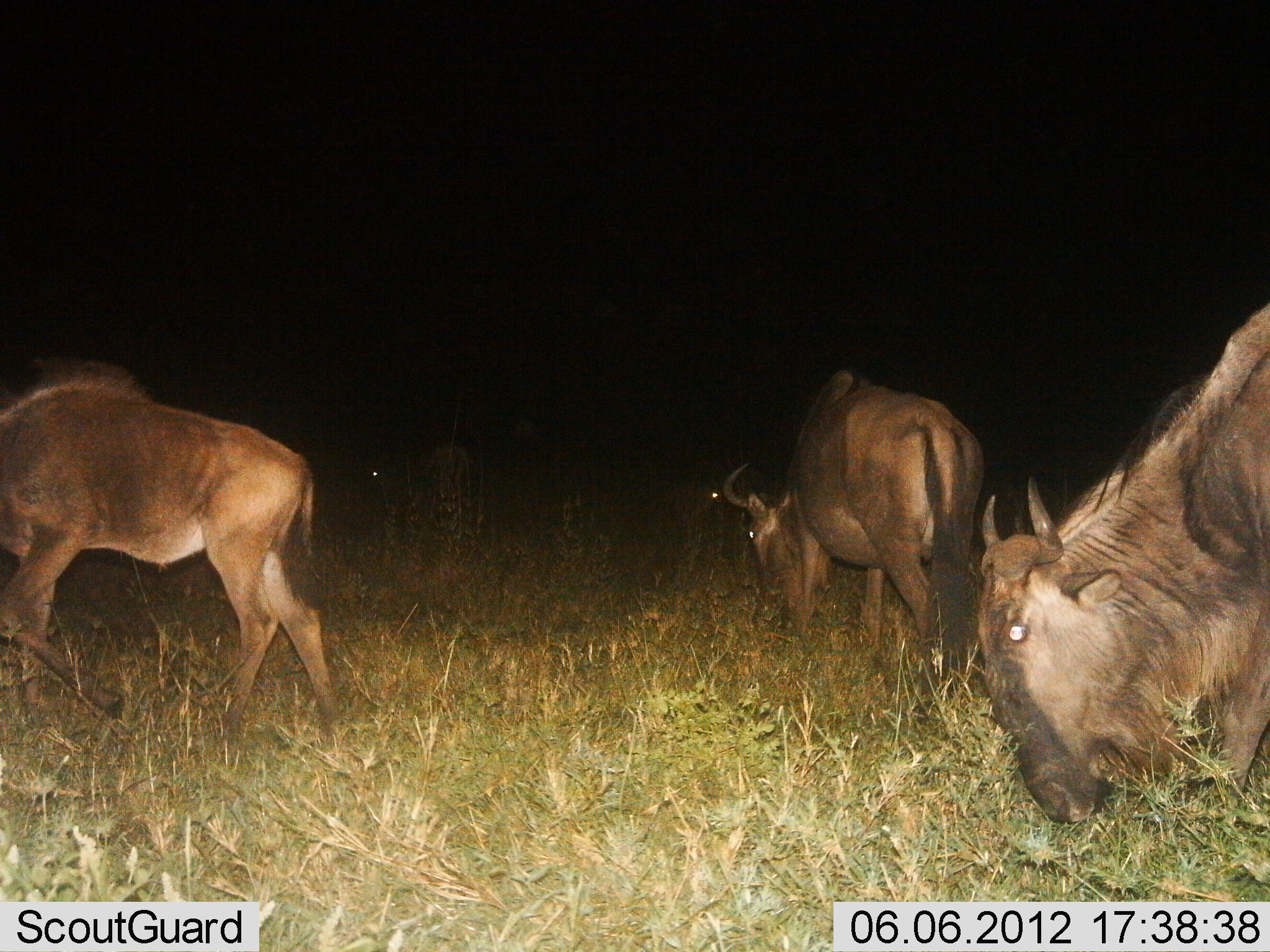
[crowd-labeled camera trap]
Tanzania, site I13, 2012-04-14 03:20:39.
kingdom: Animalia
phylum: Chordata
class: Mammalia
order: Artiodactyla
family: Bovidae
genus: Connochaetes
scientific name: Connochaetes taurinus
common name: blue wildebeest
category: wildebeest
Wildebeest (blue wildebeest) (Connochaetes taurinus), count 3. Behavior (volunteer vote fractions): standing 27%, resting 0%, moving 9%, interacting 0%. Young present (vote fraction): 36%. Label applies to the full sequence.